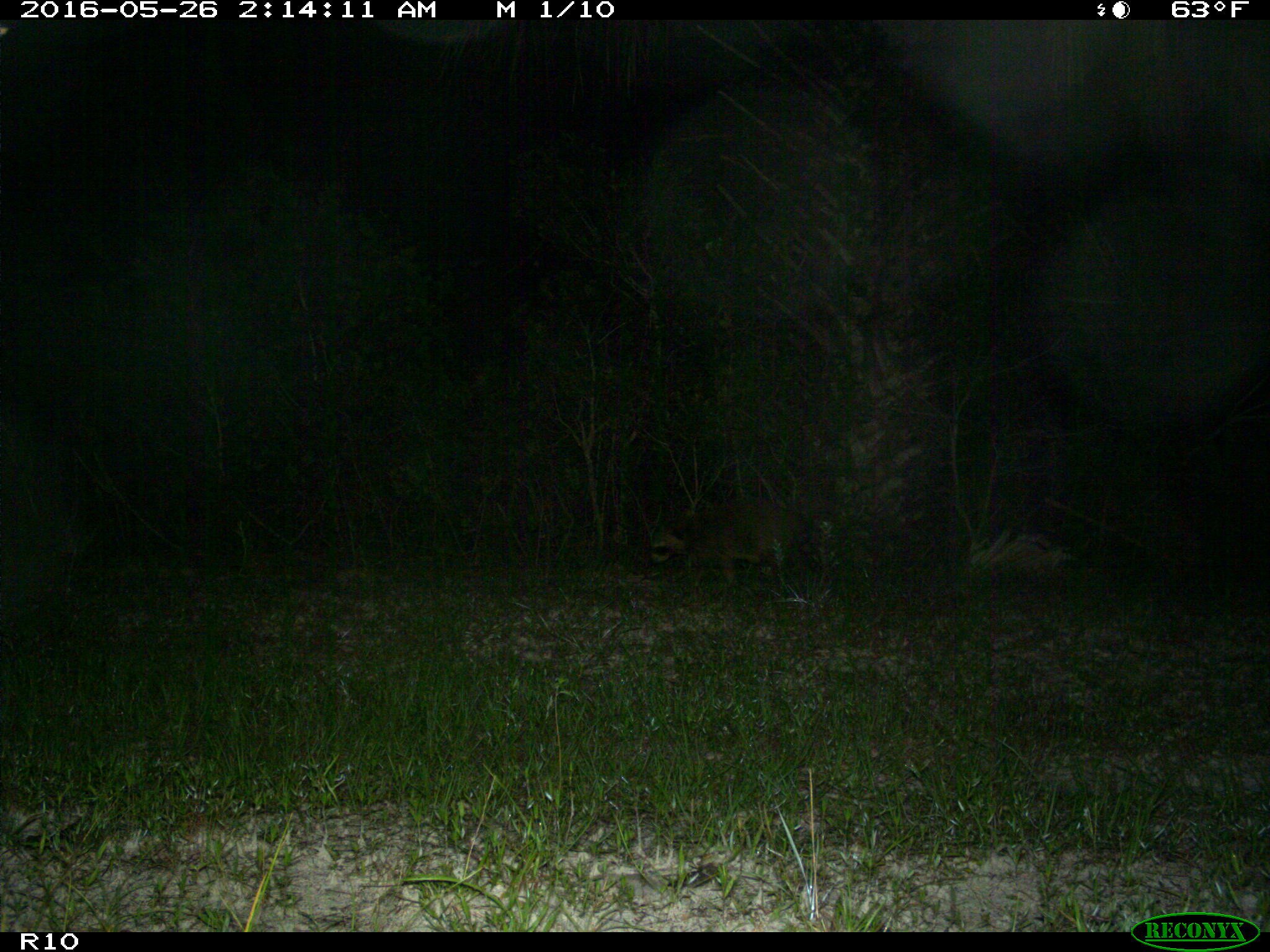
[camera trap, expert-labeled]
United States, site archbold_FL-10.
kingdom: Animalia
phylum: Chordata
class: Mammalia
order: Carnivora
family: Procyonidae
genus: Procyon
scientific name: Procyon lotor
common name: common raccoon